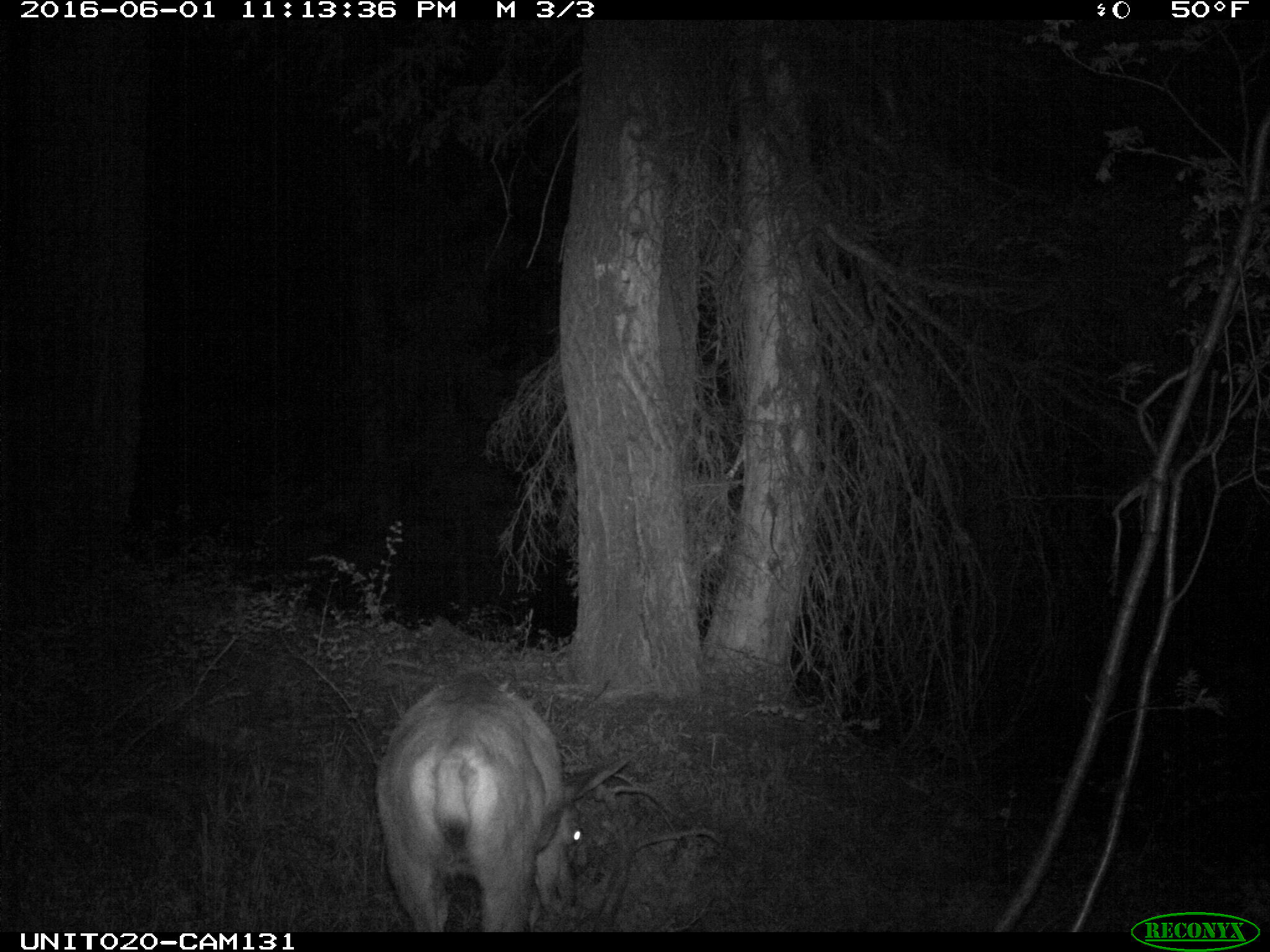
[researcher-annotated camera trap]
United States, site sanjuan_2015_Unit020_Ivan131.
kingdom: Animalia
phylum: Chordata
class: Mammalia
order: Artiodactyla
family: Cervidae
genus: Odocoileus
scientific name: Odocoileus hemionus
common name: mule deer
Odocoileus hemionus (mule deer).